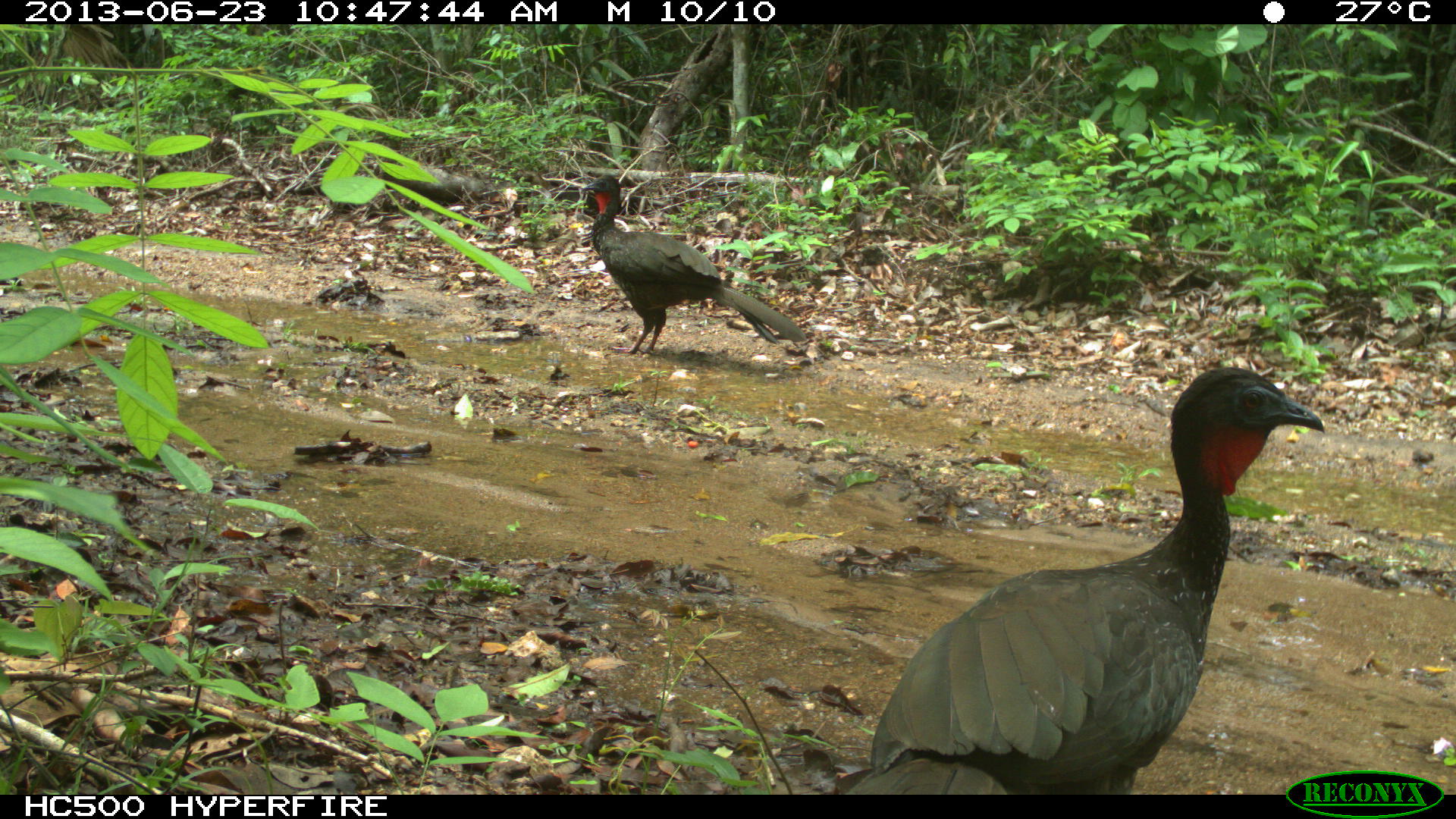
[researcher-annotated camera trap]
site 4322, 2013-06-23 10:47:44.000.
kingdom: Animalia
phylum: Chordata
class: Aves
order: Galliformes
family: Cracidae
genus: Penelope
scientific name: Penelope purpurascens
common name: crested guan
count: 4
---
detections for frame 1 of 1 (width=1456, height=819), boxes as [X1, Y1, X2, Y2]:
penelope purpurascens: [827, 361, 1325, 795]; [573, 172, 813, 357]